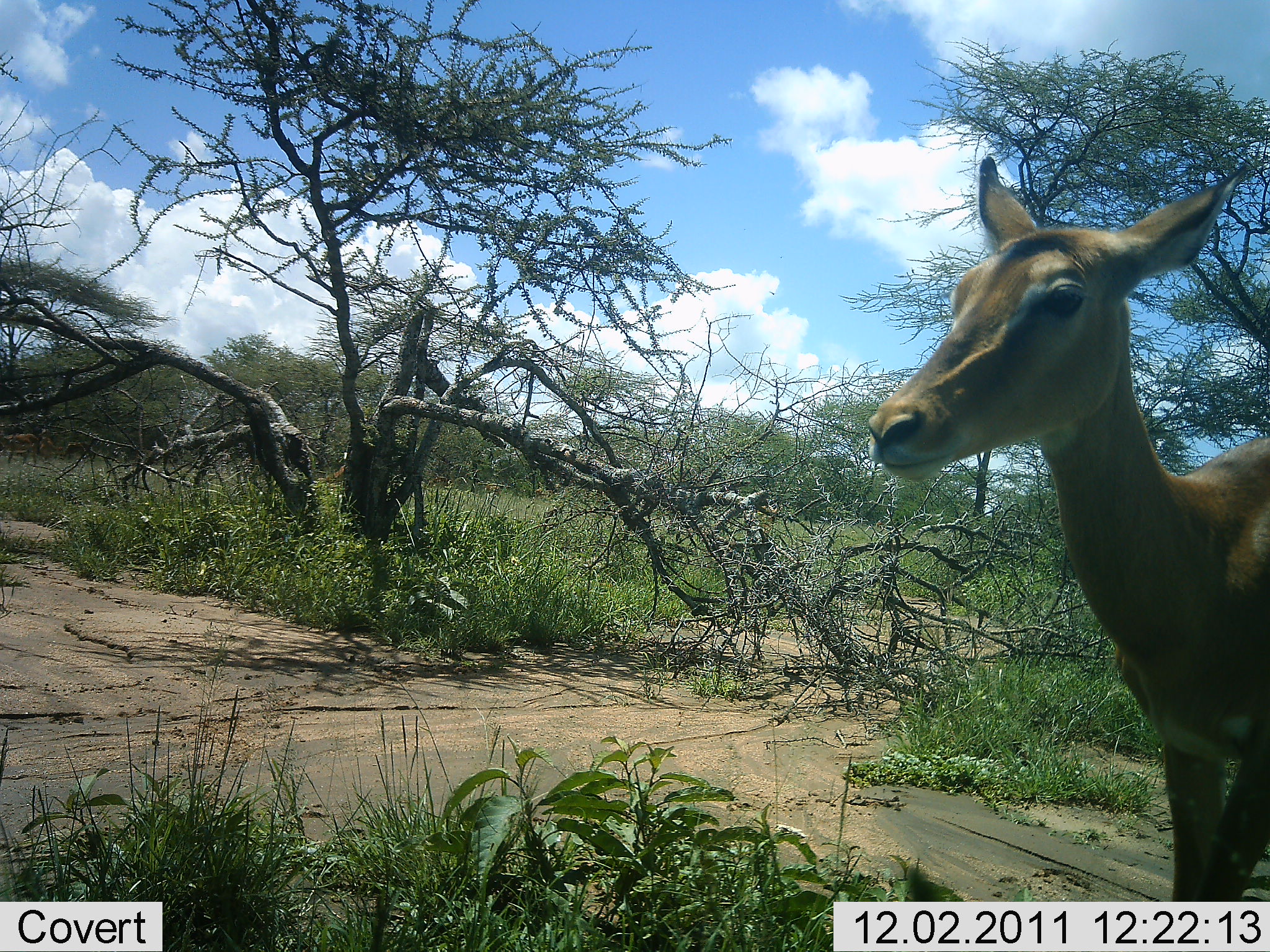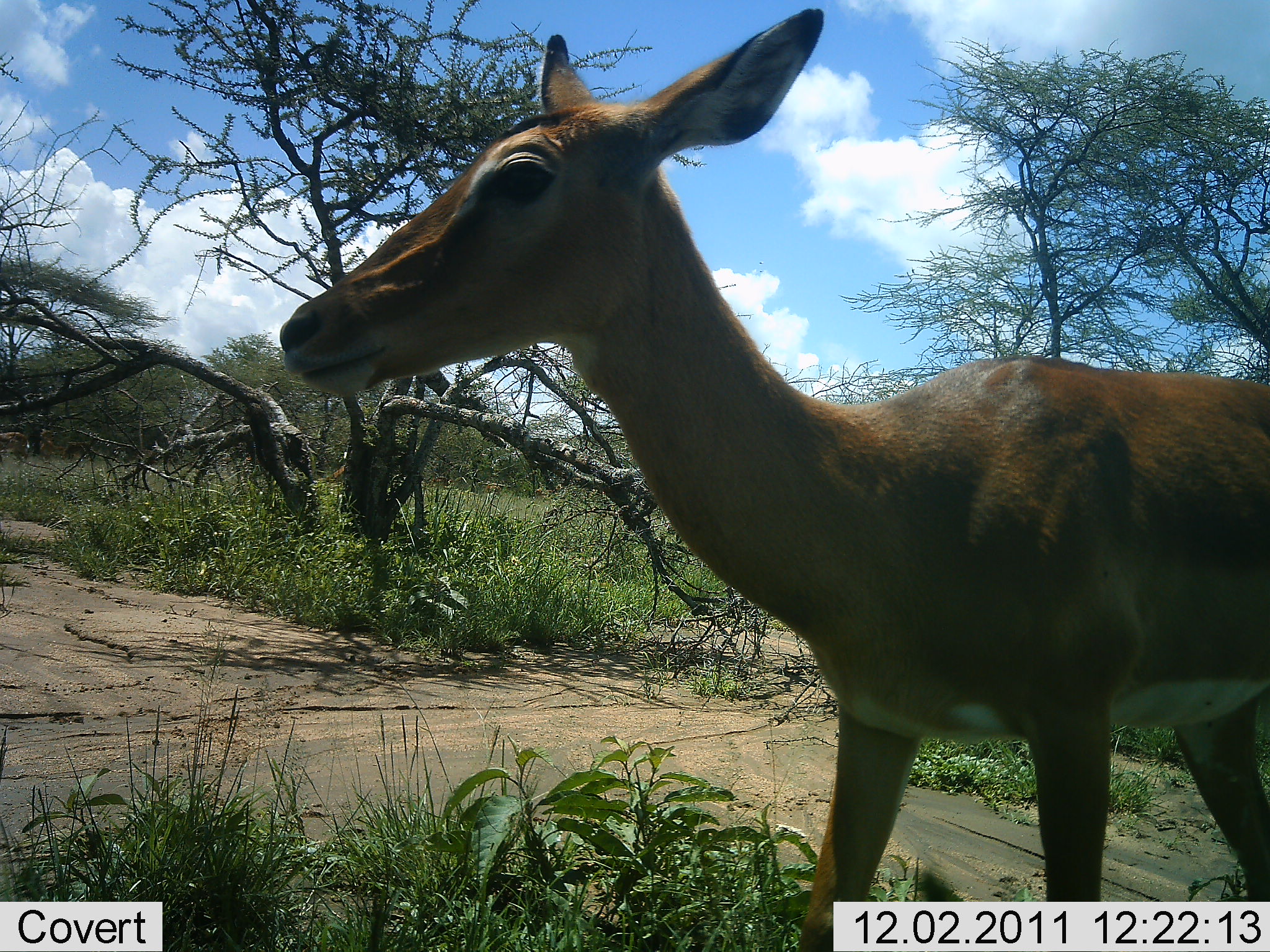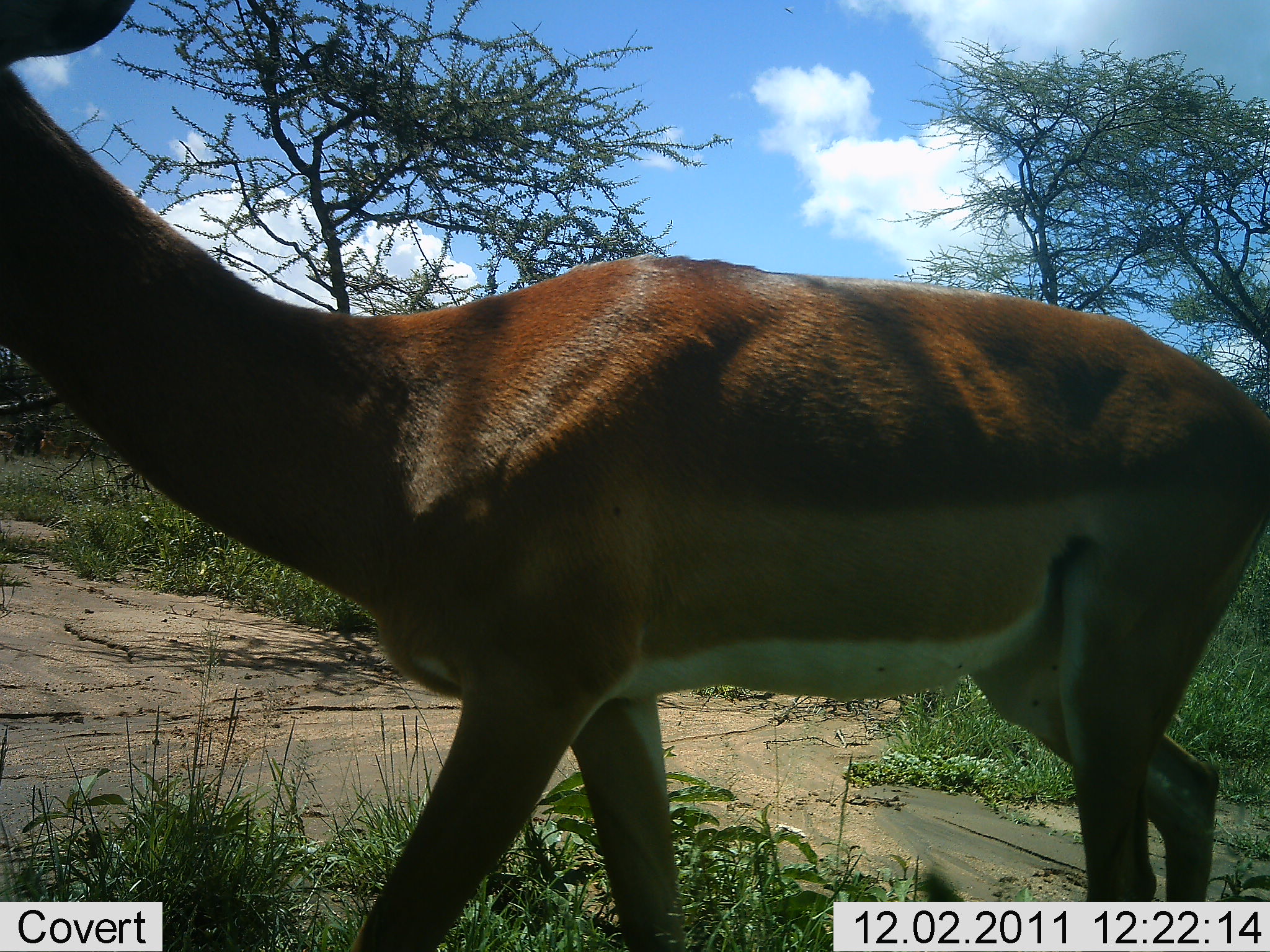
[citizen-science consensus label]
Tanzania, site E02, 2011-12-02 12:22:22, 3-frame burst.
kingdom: Animalia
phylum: Chordata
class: Mammalia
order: Artiodactyla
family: Bovidae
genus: Aepyceros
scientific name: Aepyceros melampus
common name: impala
Impala (Aepyceros melampus), count 1. Behavior (volunteer vote fractions): standing 0%, resting 0%, moving 100%, interacting 0%. Young present (vote fraction): 0%. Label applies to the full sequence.